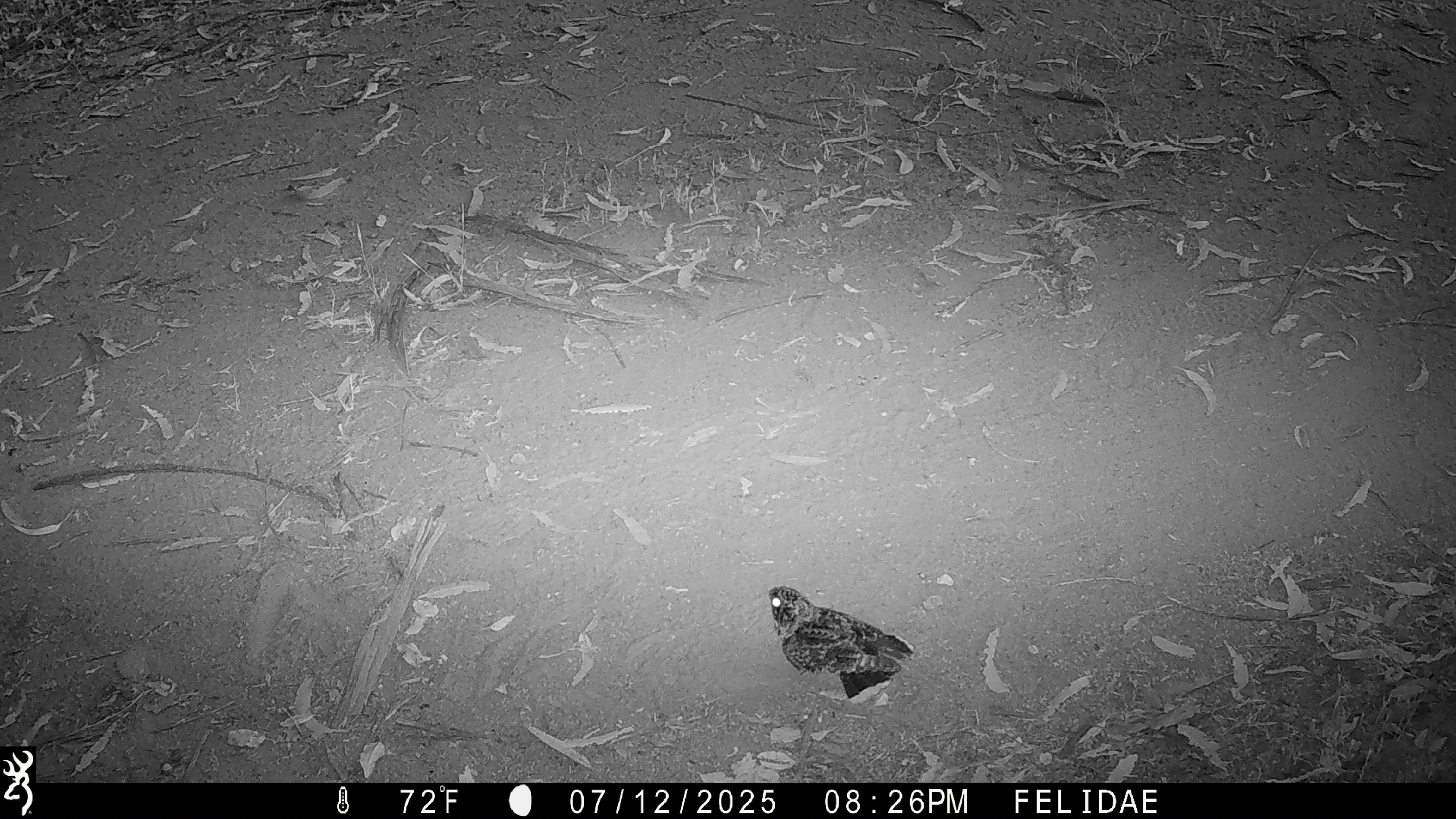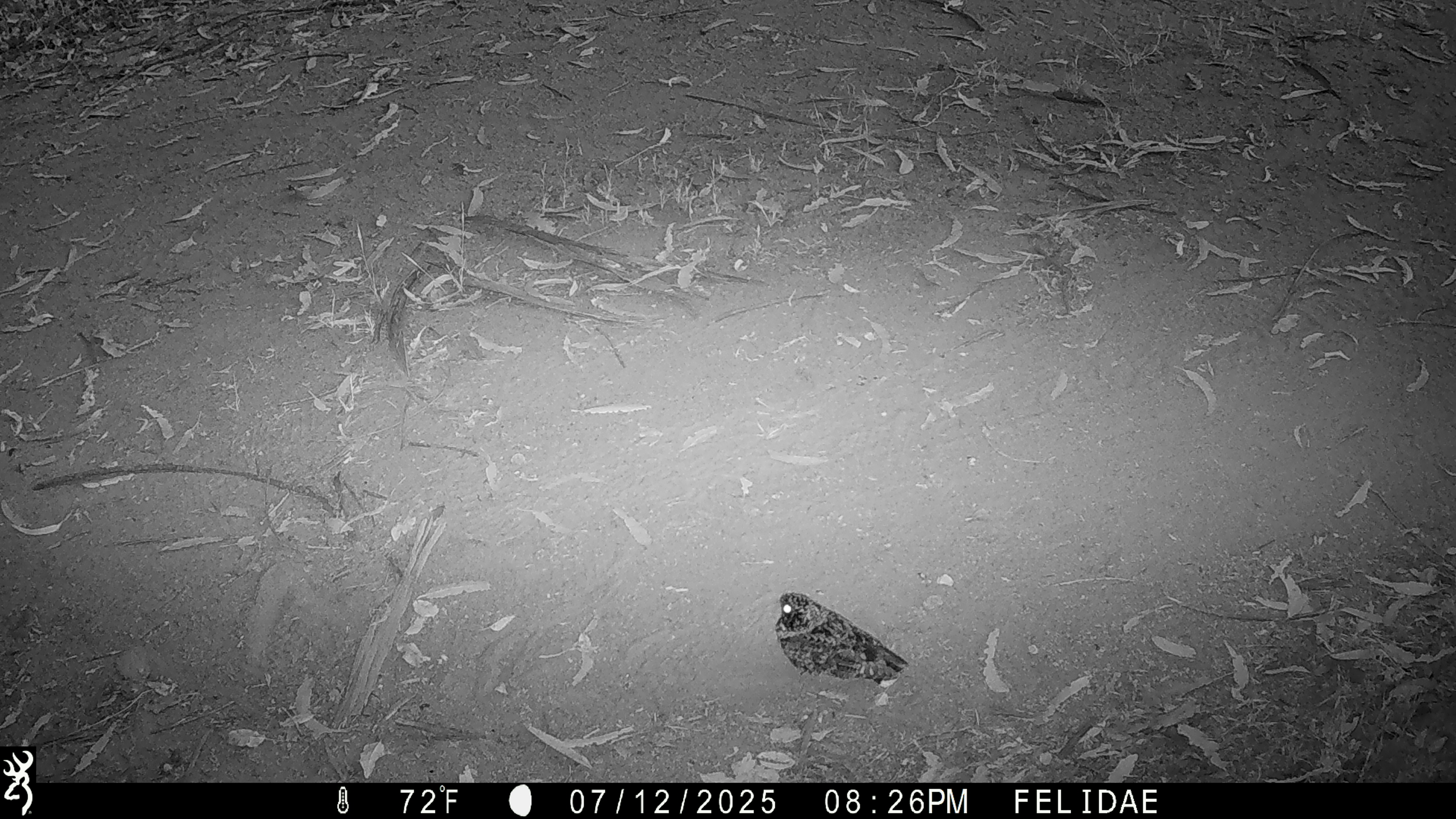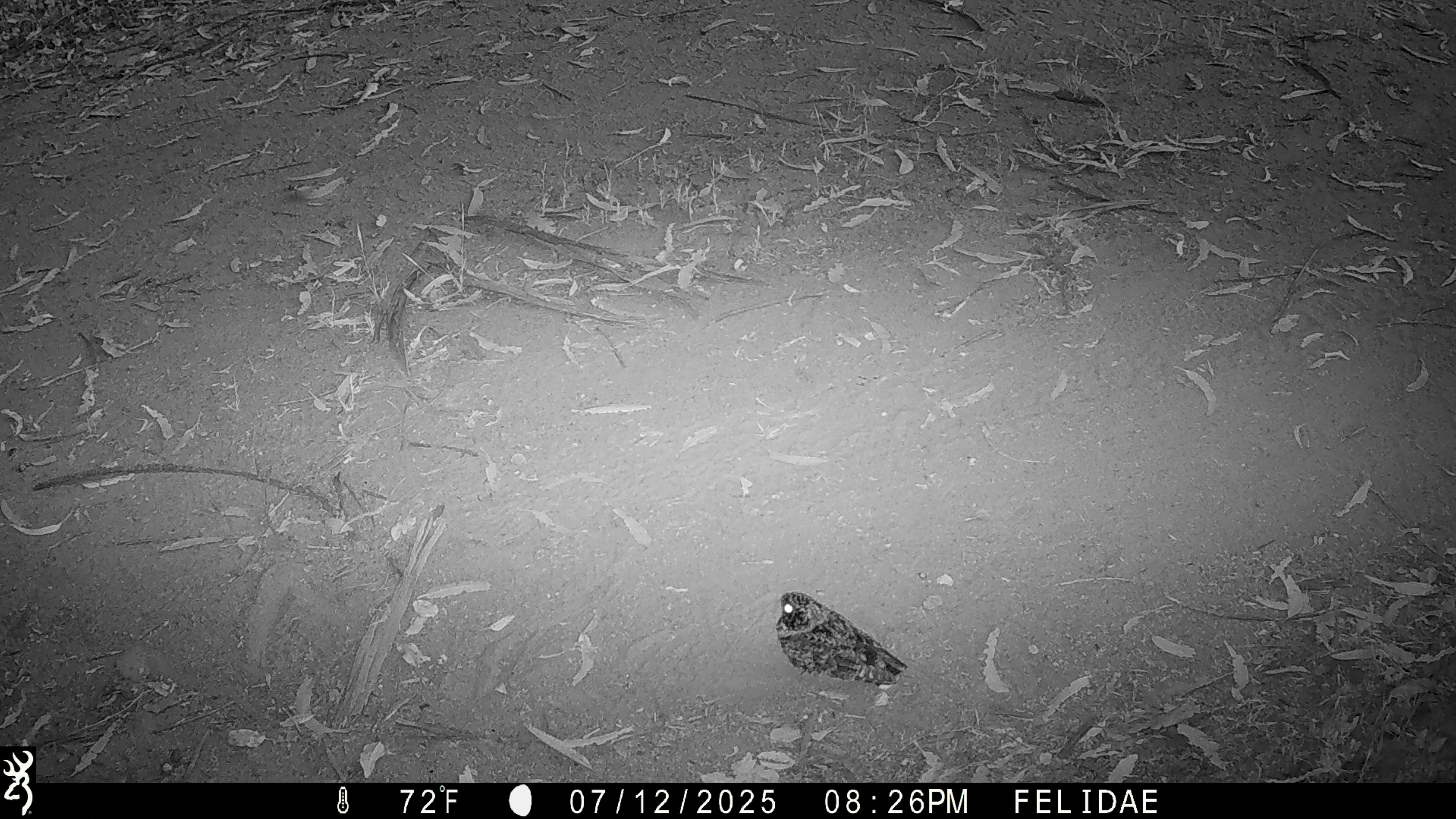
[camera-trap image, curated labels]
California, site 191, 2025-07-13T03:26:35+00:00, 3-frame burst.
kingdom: Animalia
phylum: Chordata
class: Aves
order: Caprimulgiformes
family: Caprimulgidae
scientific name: Caprimulgidae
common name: nightjar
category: unknown nightjar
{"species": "unknown nightjar (nightjar) (Caprimulgidae)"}